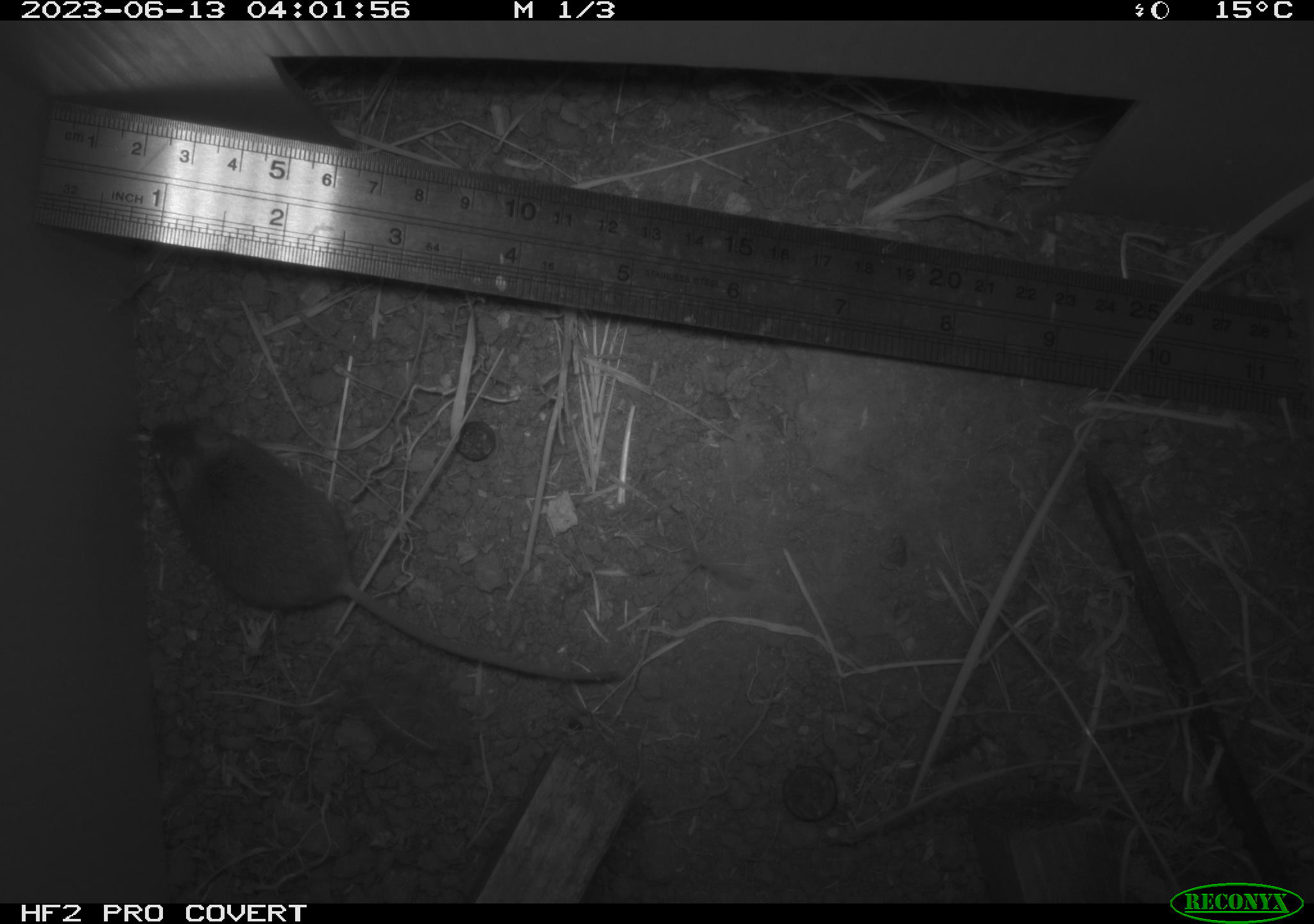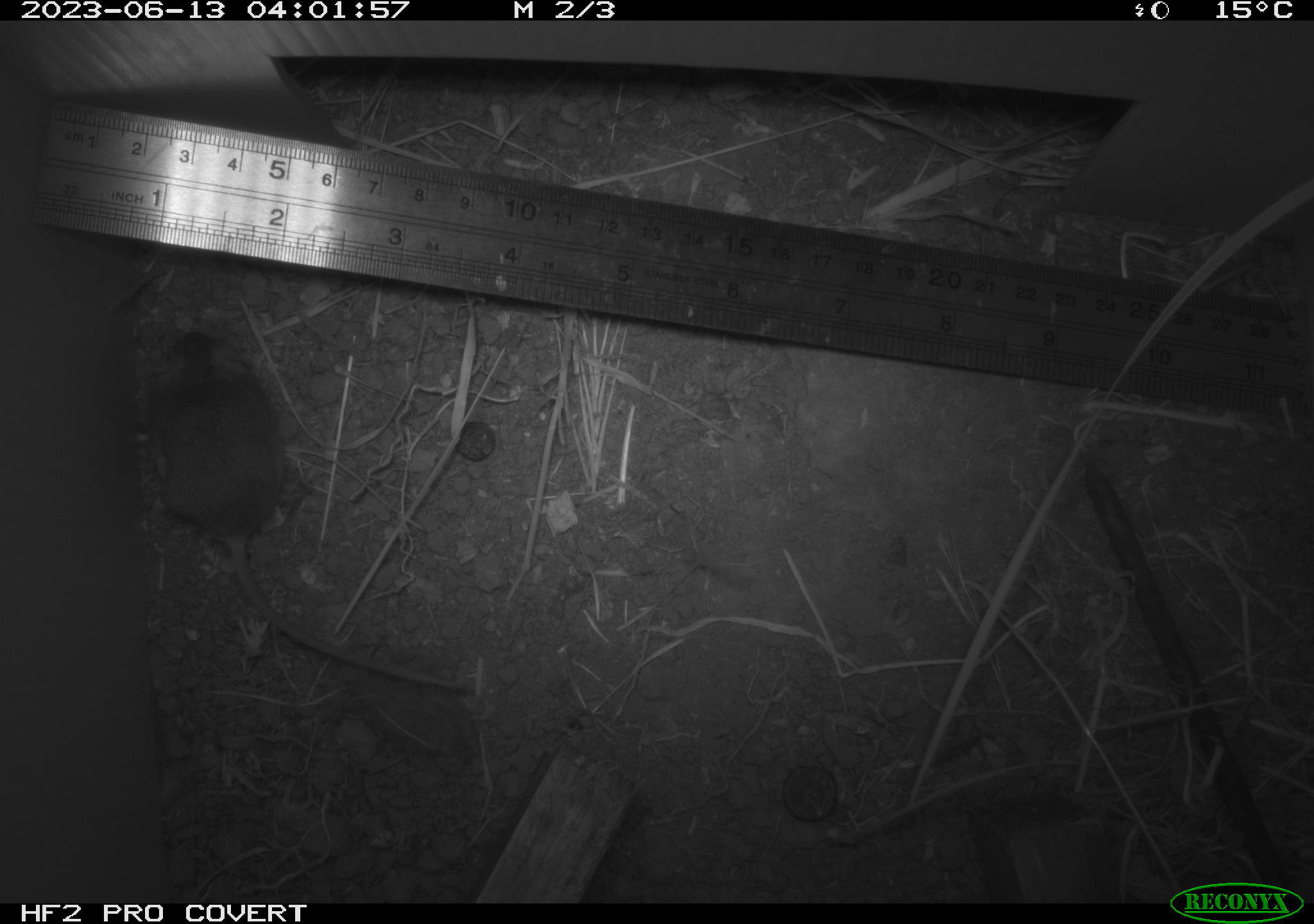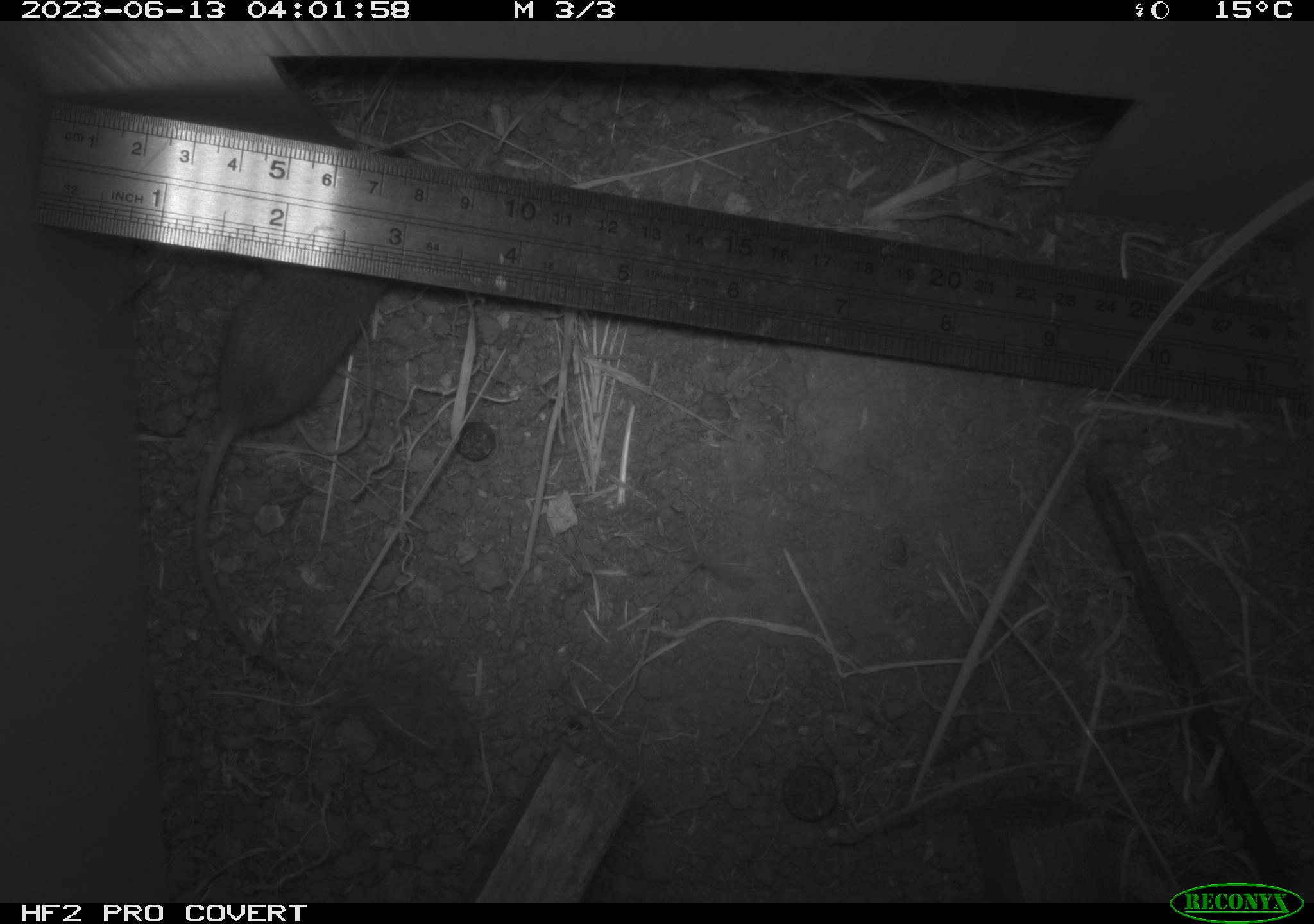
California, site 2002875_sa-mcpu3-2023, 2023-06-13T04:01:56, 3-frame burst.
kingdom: Animalia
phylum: Chordata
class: Mammalia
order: Rodentia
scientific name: Rodentia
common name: mouse species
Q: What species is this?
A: Mouse species (Rodentia).